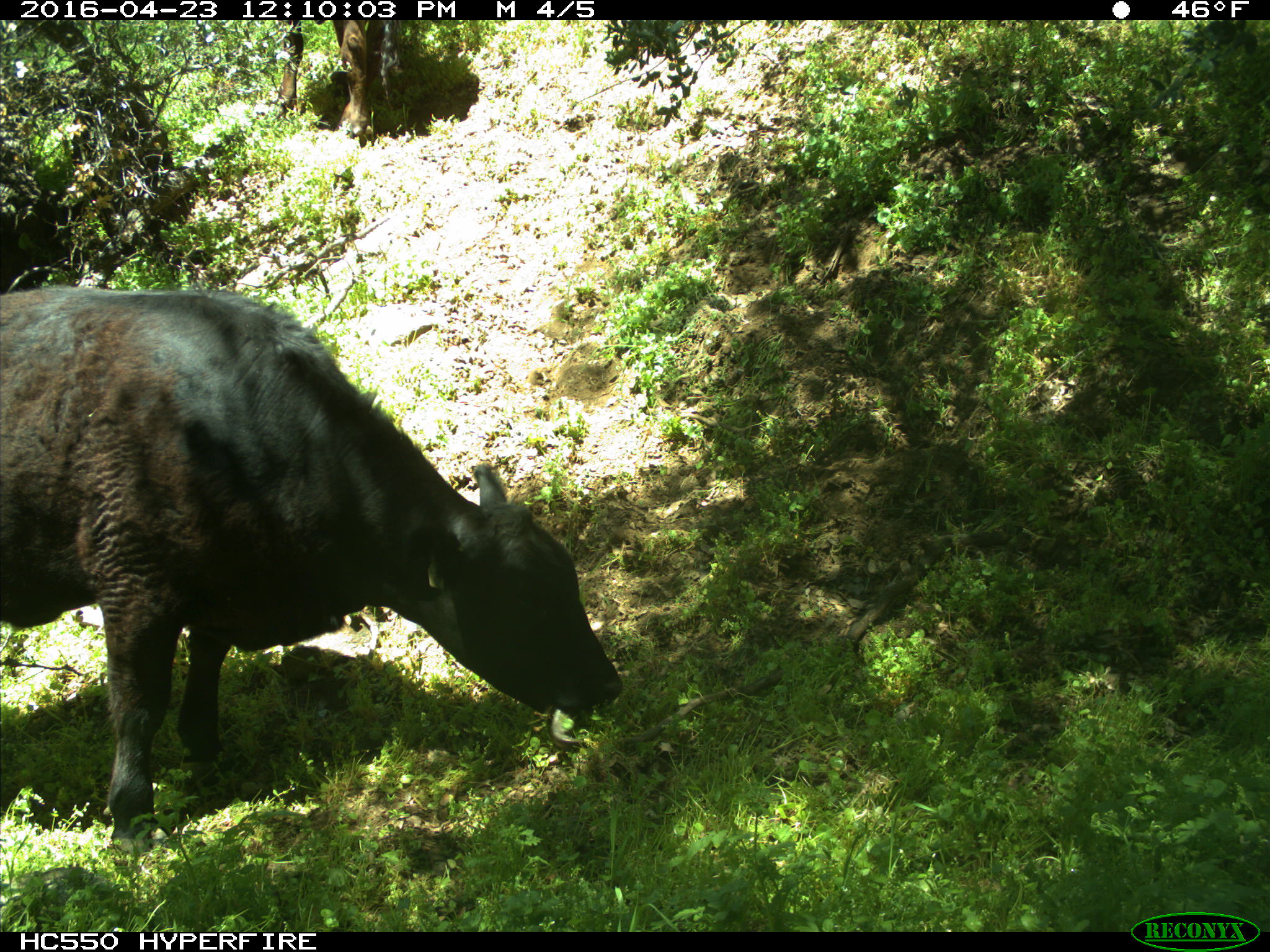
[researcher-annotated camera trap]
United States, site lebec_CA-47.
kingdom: Animalia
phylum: Chordata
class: Mammalia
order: Artiodactyla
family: Bovidae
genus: Bos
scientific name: Bos taurus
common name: domestic cow